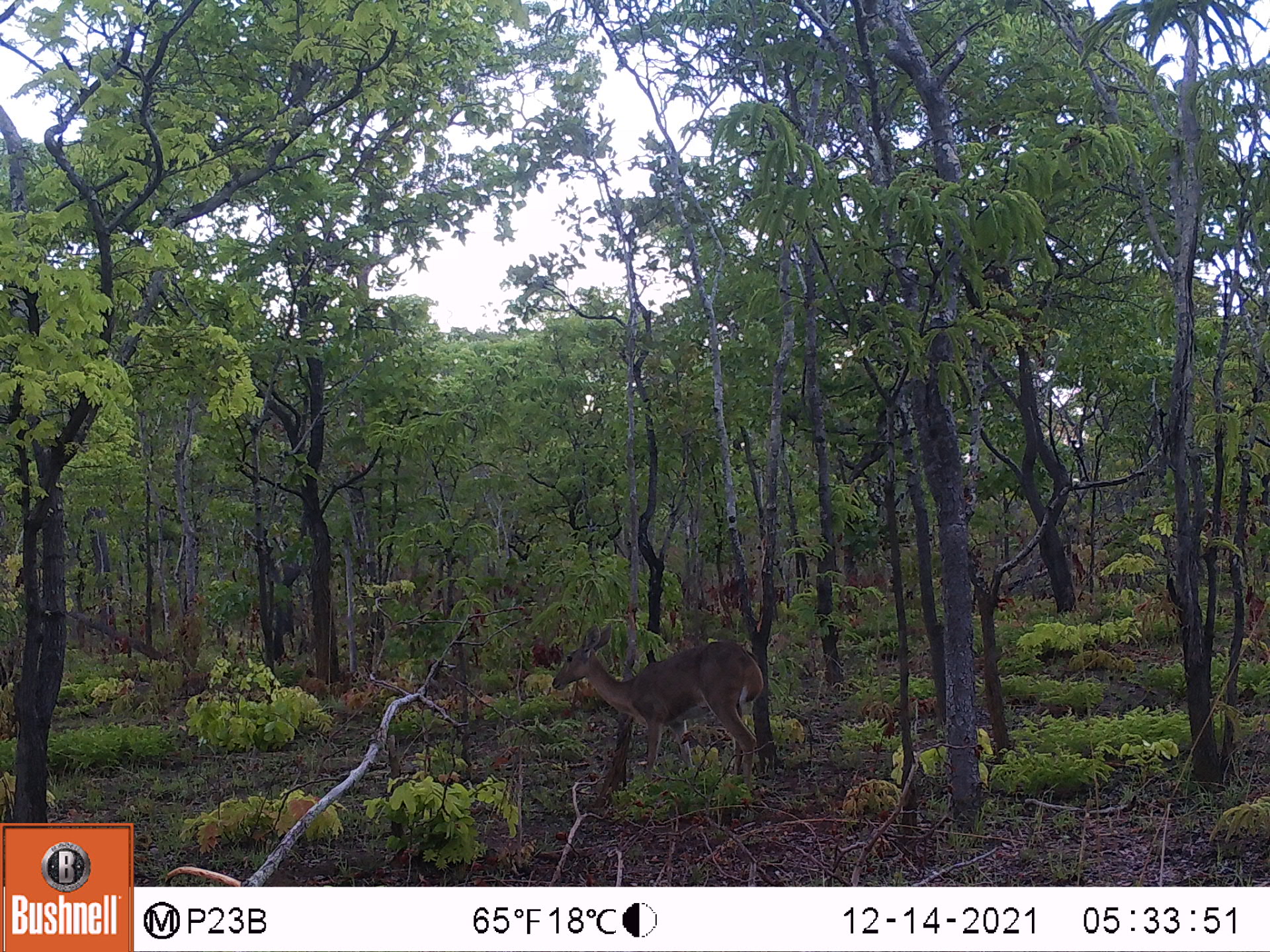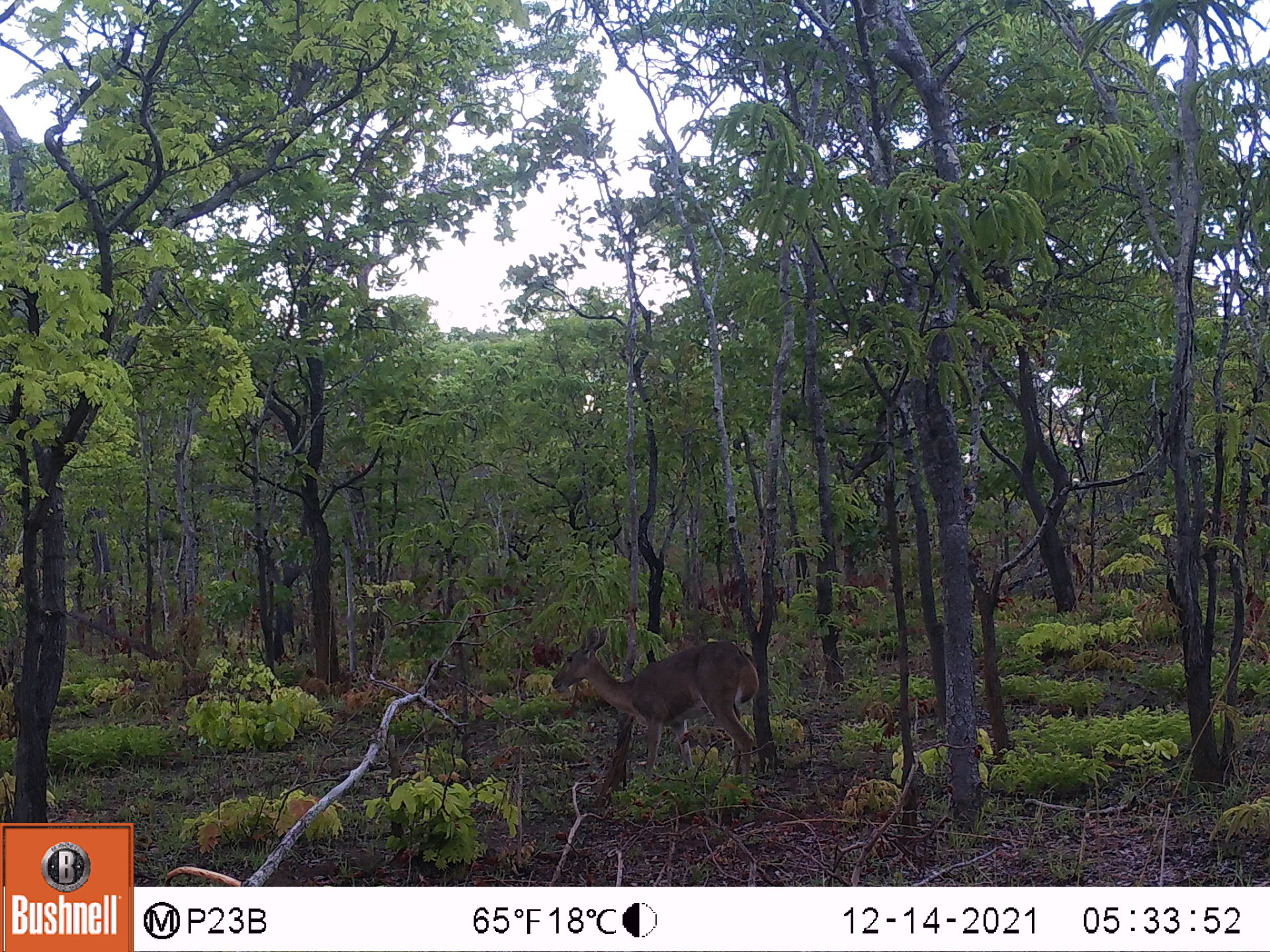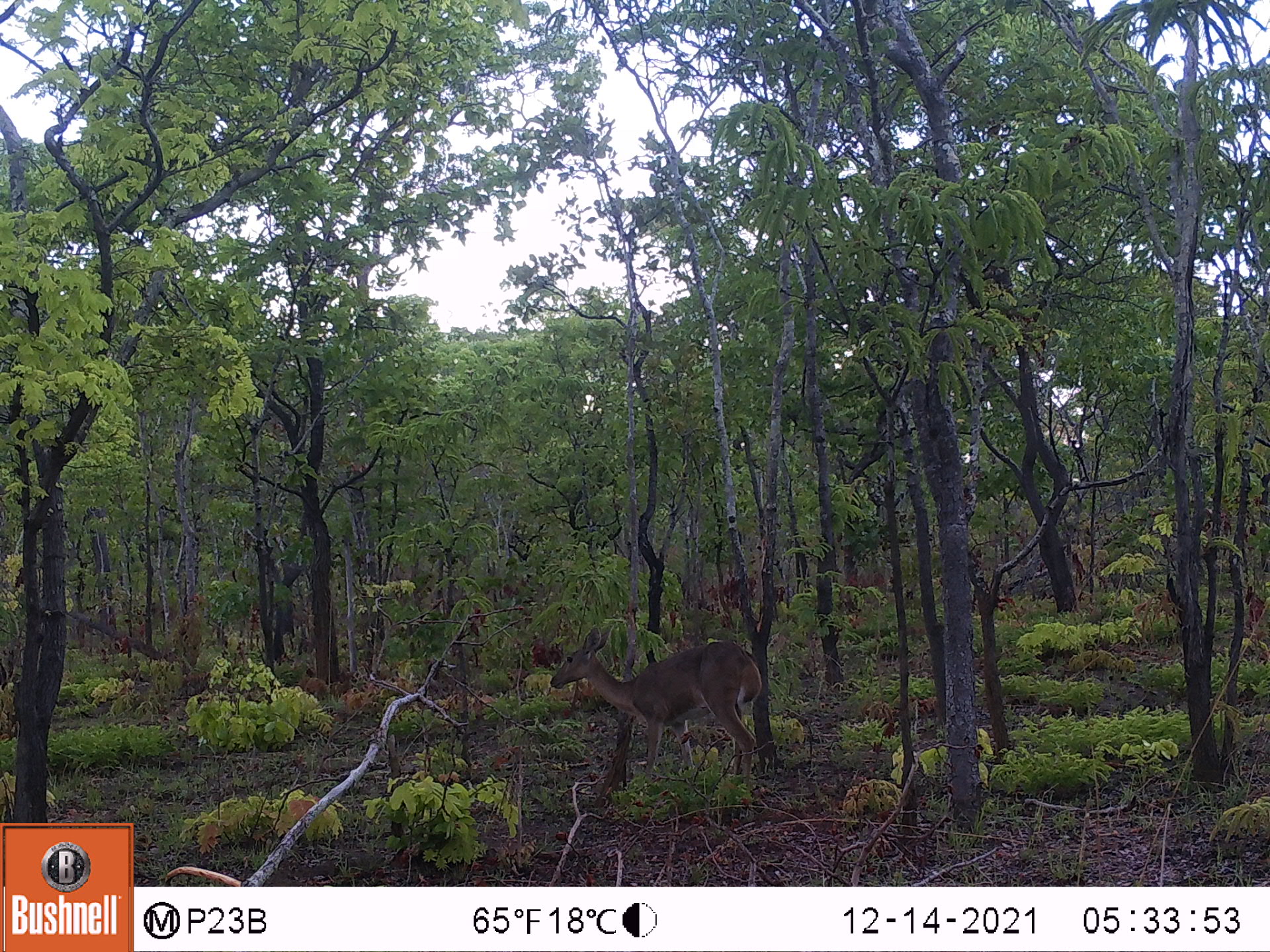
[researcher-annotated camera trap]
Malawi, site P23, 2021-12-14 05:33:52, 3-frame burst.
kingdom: Animalia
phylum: Chordata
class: Mammalia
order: Artiodactyla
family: Bovidae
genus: Redunca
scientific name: Redunca arundinum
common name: southern reedbuck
Southern reedbuck (Redunca arundinum), count 1.